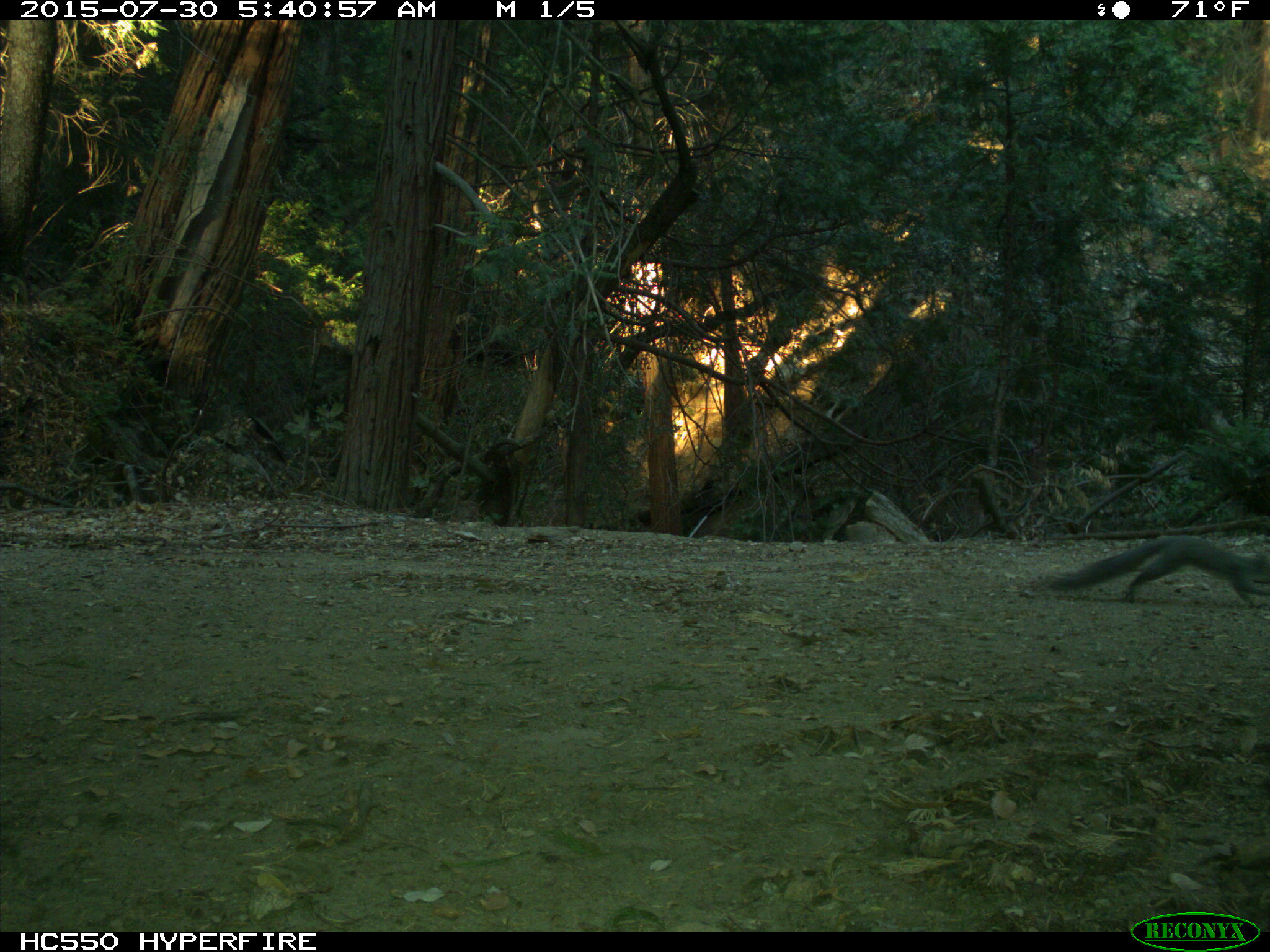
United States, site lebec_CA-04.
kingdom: Animalia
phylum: Chordata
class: Mammalia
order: Rodentia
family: Sciuridae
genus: Sciurus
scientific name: Sciurus carolinensis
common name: eastern gray squirrel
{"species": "Sciurus carolinensis (eastern gray squirrel)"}